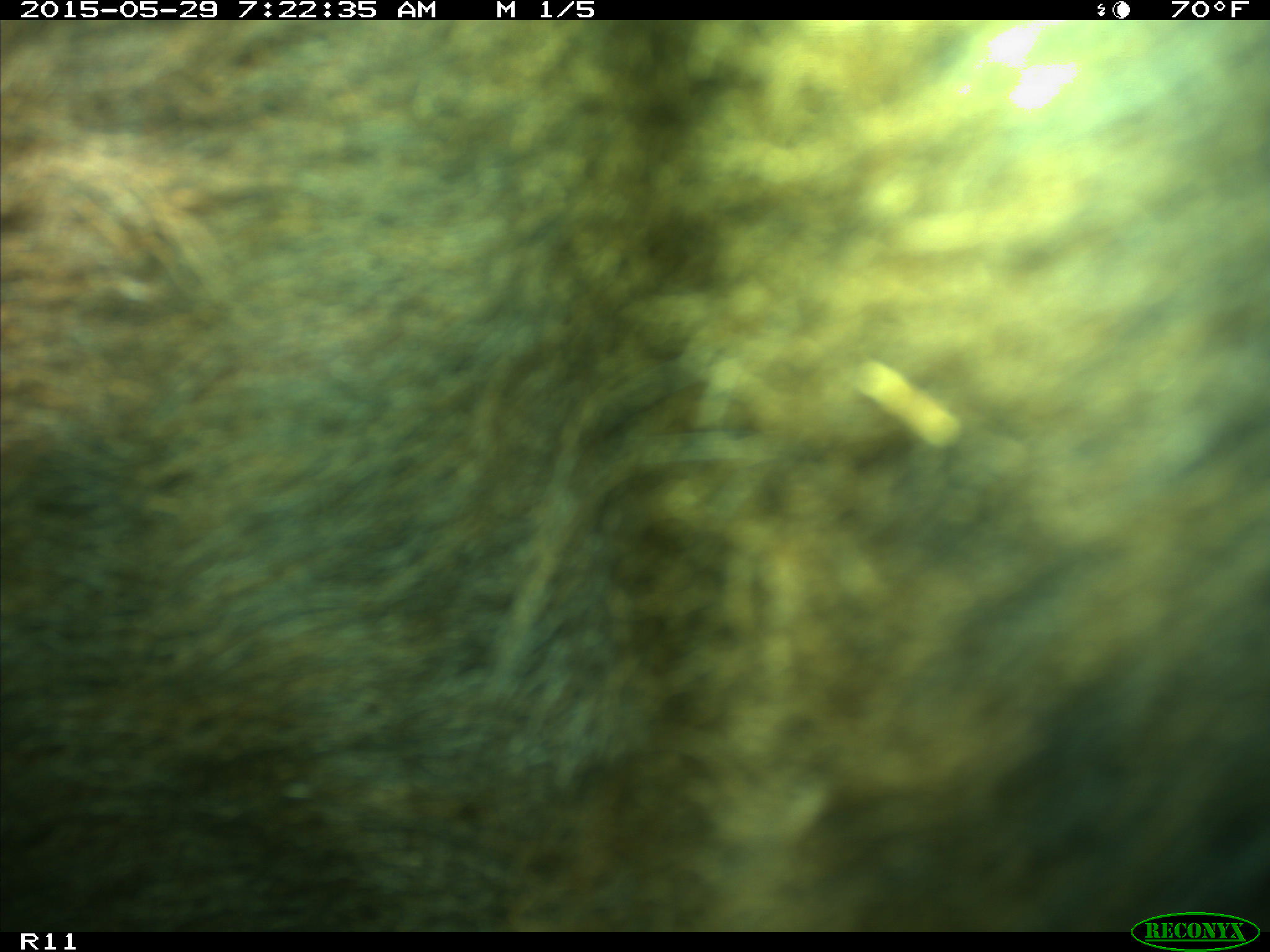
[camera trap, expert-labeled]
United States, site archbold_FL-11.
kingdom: Animalia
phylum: Chordata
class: Mammalia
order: Artiodactyla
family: Bovidae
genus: Bos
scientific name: Bos taurus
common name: domestic cow